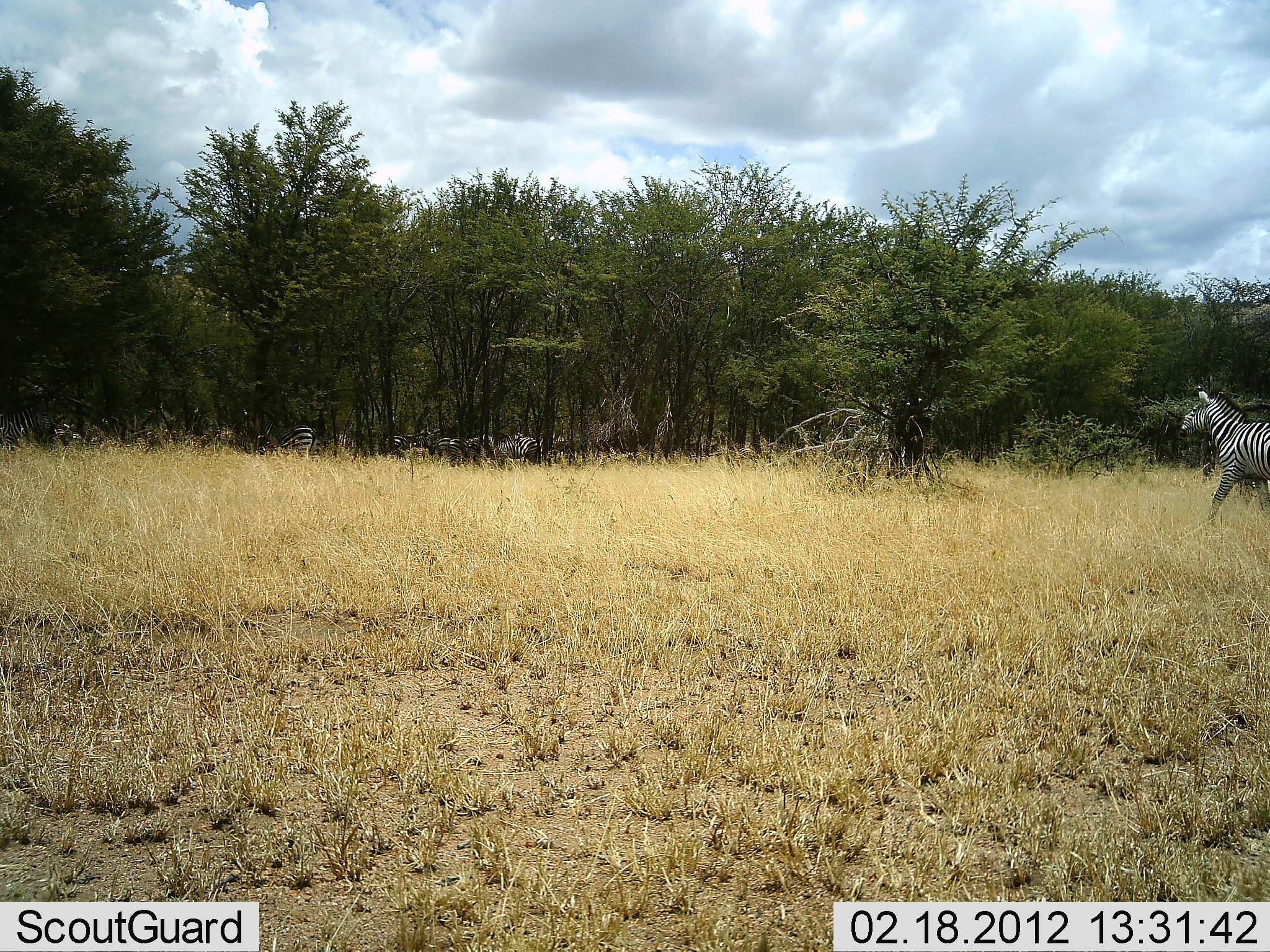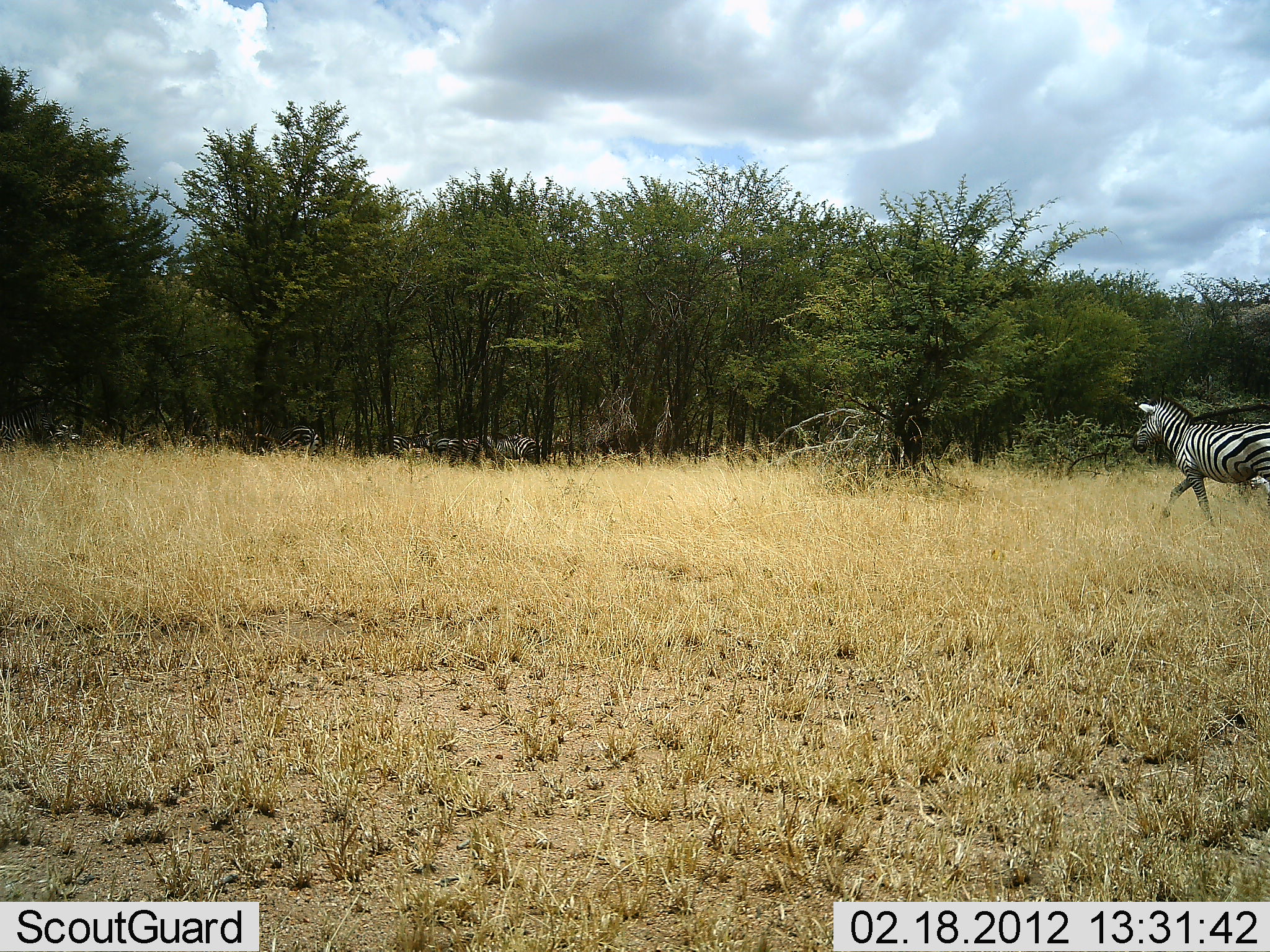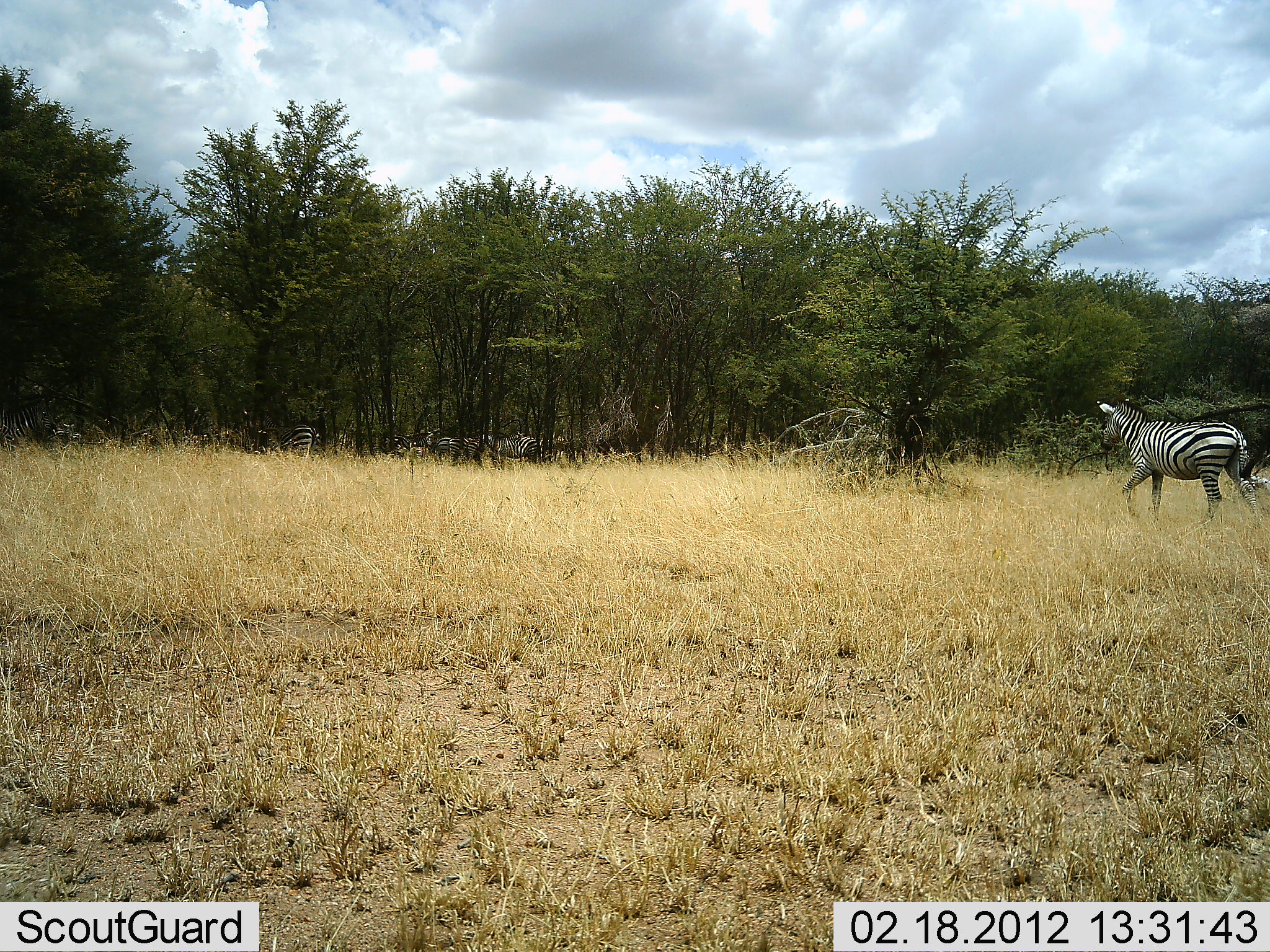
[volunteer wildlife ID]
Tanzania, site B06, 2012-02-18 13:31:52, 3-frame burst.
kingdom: Animalia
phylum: Chordata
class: Mammalia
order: Perissodactyla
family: Equidae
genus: Equus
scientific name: Equus quagga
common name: plains zebra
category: zebra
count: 1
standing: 21%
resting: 4%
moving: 96%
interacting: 0%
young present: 0%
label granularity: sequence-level